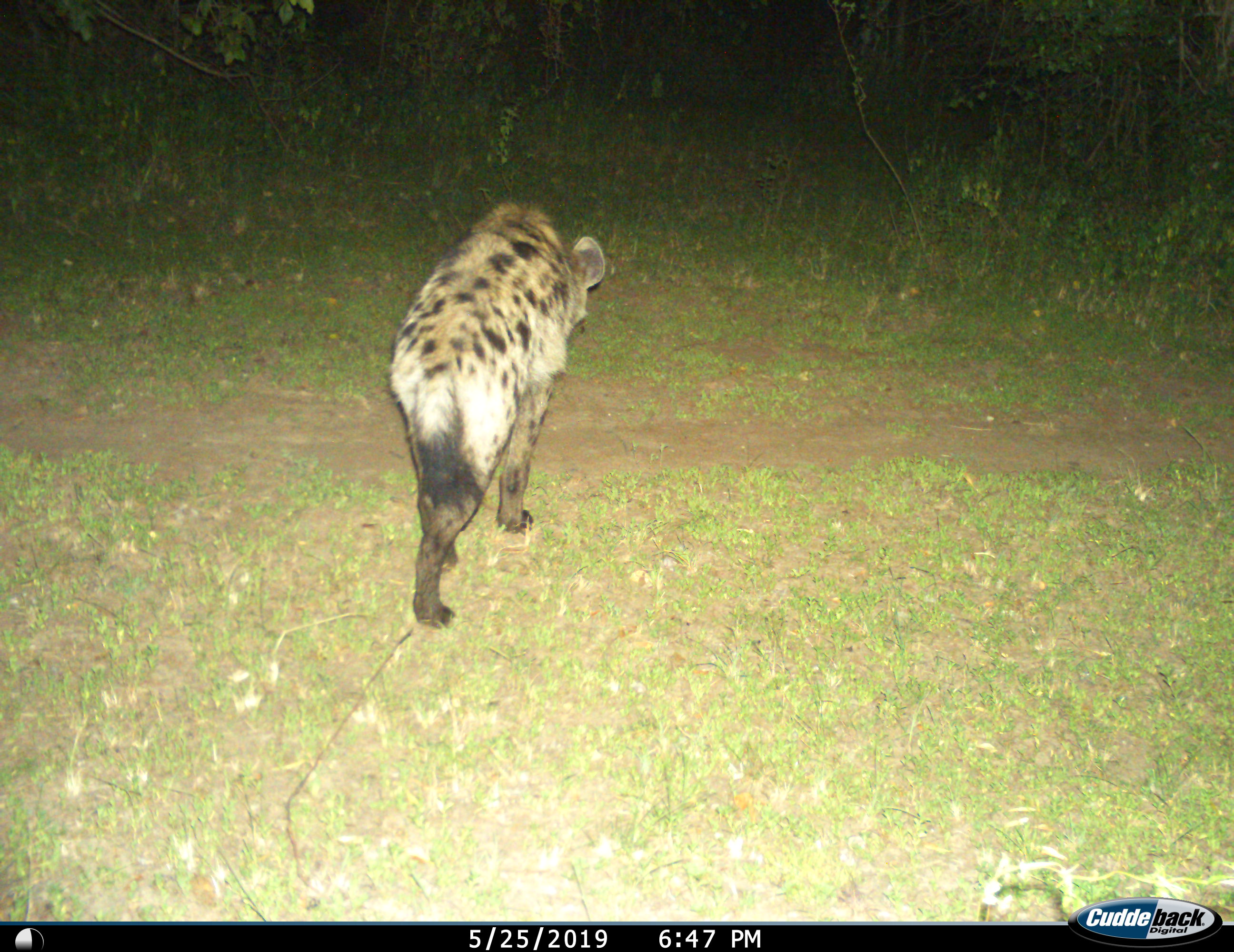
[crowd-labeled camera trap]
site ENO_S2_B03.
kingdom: Animalia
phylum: Chordata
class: Mammalia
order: Carnivora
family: Hyaenidae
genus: Crocuta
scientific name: Crocuta crocuta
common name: spotted hyena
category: hyenaspotted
Hyenaspotted (spotted hyena) (Crocuta crocuta), count 1. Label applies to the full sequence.